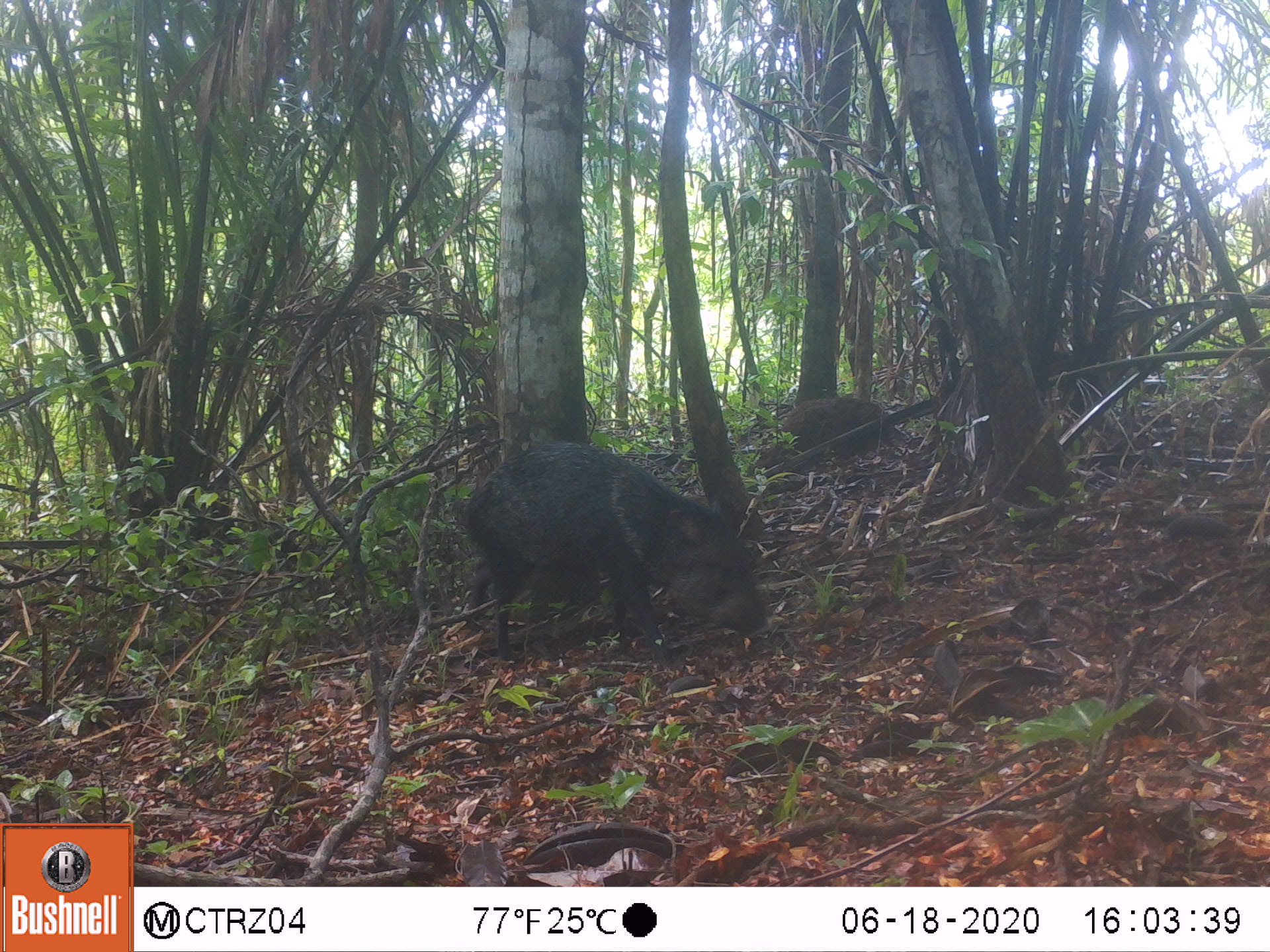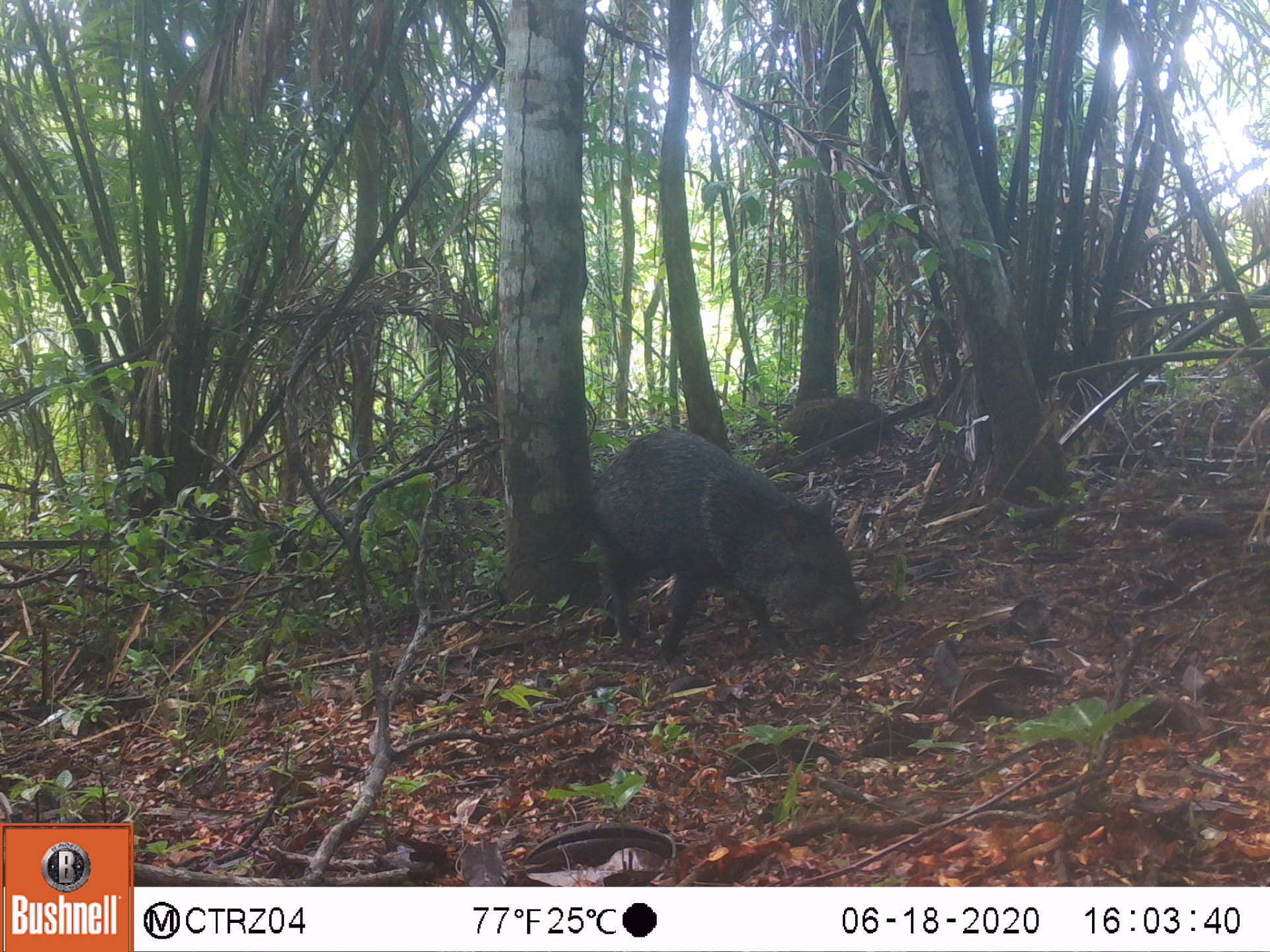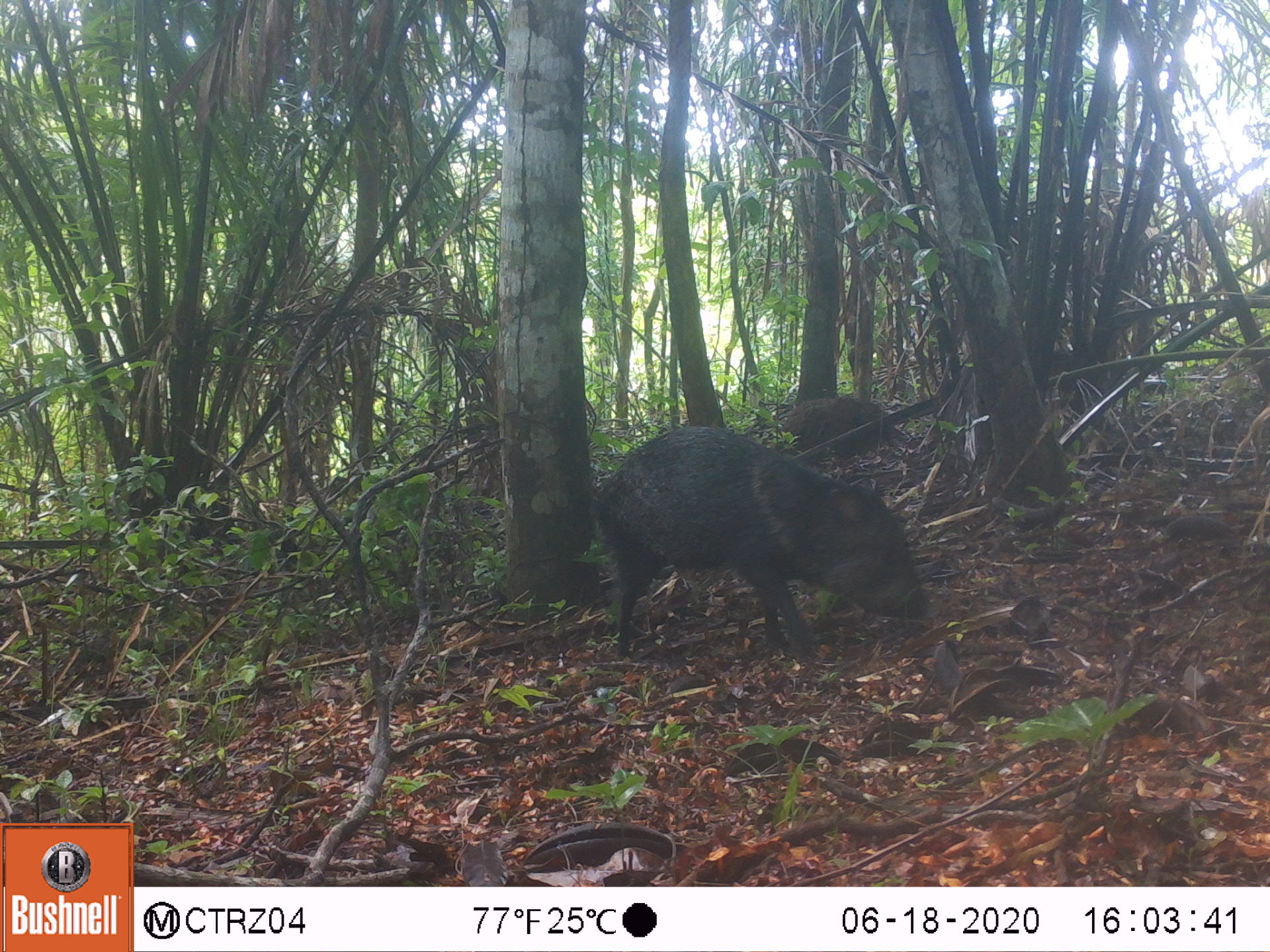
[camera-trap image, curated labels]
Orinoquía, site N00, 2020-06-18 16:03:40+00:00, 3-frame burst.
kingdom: Animalia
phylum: Chordata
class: Mammalia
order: Artiodactyla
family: Tayassuidae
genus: Pecari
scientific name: Pecari tajacu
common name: collared peccary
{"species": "collared peccary (Pecari tajacu)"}